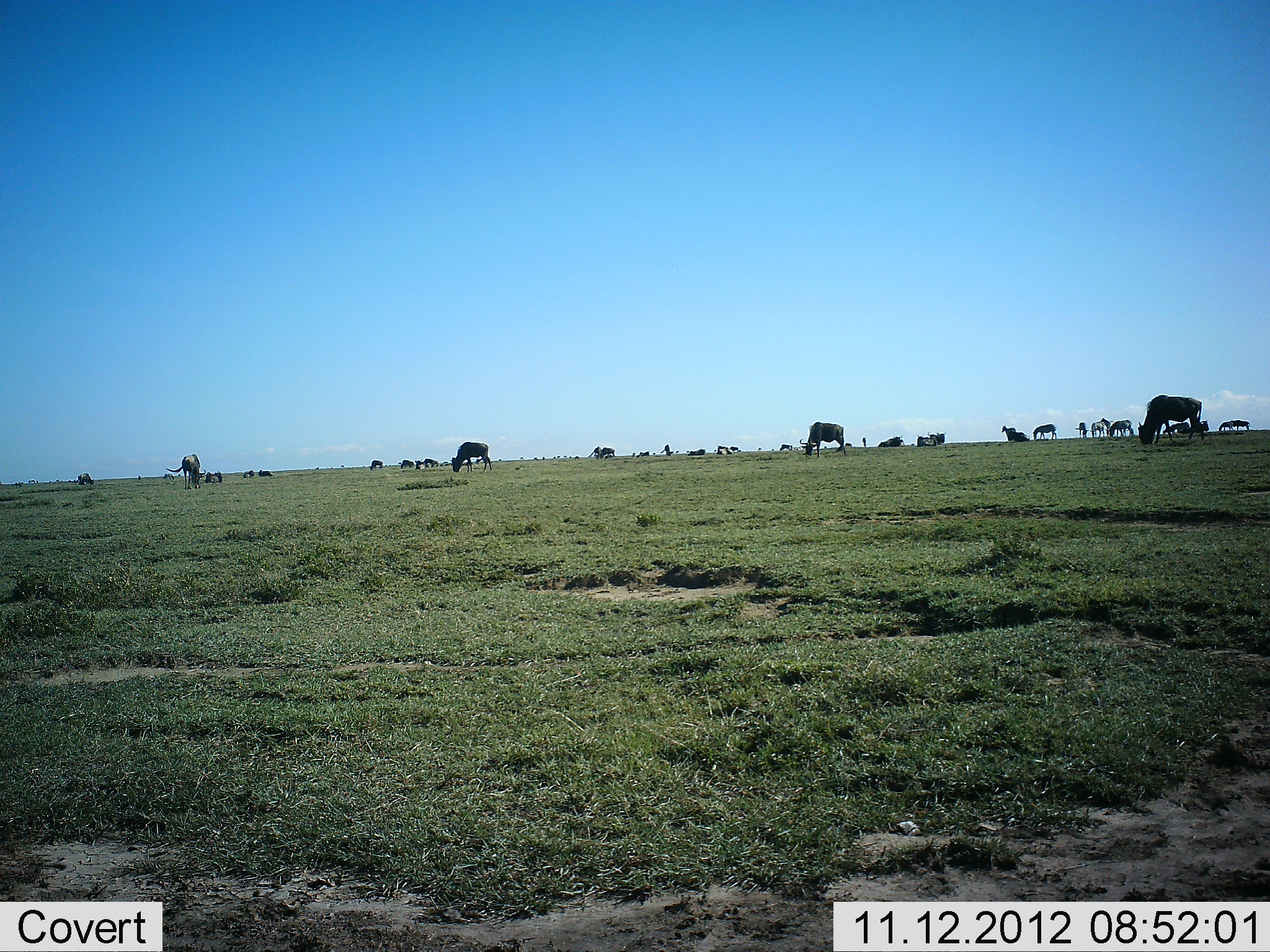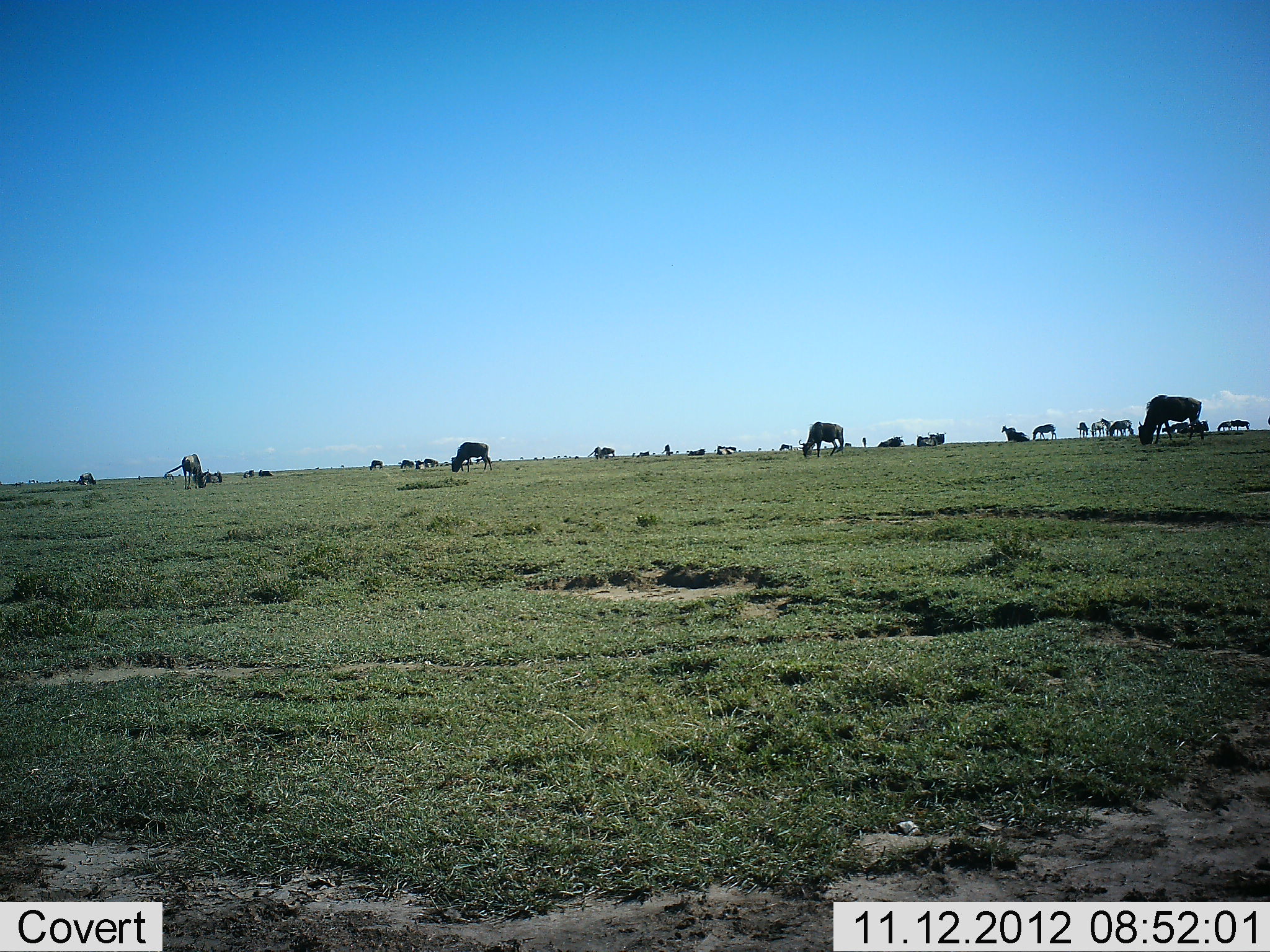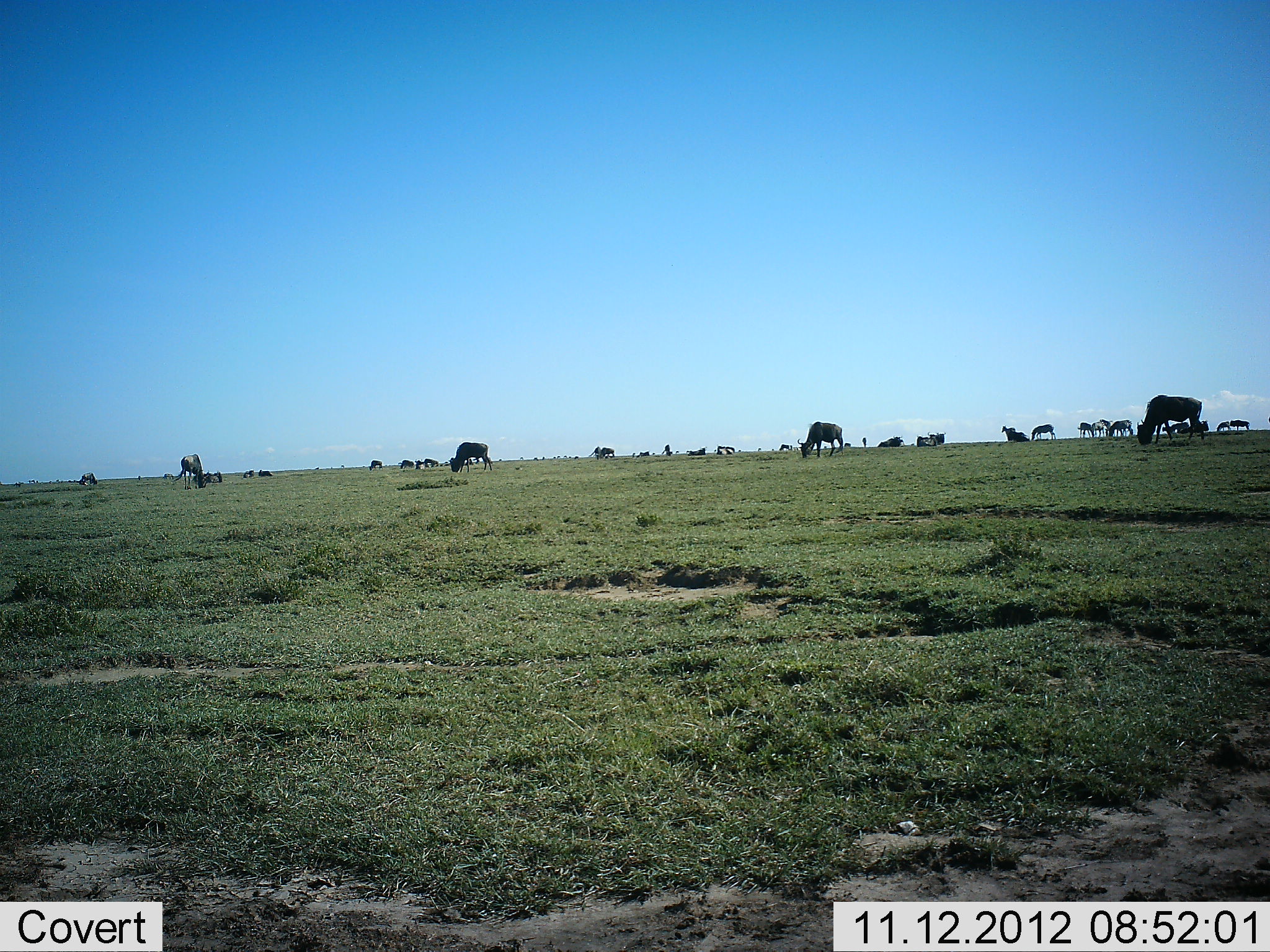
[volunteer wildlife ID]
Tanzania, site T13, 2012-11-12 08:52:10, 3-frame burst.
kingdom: Animalia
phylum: Chordata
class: Mammalia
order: Artiodactyla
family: Bovidae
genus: Connochaetes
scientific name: Connochaetes taurinus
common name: blue wildebeest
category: wildebeest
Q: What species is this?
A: Wildebeest (blue wildebeest) (Connochaetes taurinus).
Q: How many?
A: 11-50.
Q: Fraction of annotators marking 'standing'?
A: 42%.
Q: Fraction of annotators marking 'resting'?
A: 8%.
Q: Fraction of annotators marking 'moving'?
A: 25%.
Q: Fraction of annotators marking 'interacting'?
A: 0%.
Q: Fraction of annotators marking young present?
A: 0%.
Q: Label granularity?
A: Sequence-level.